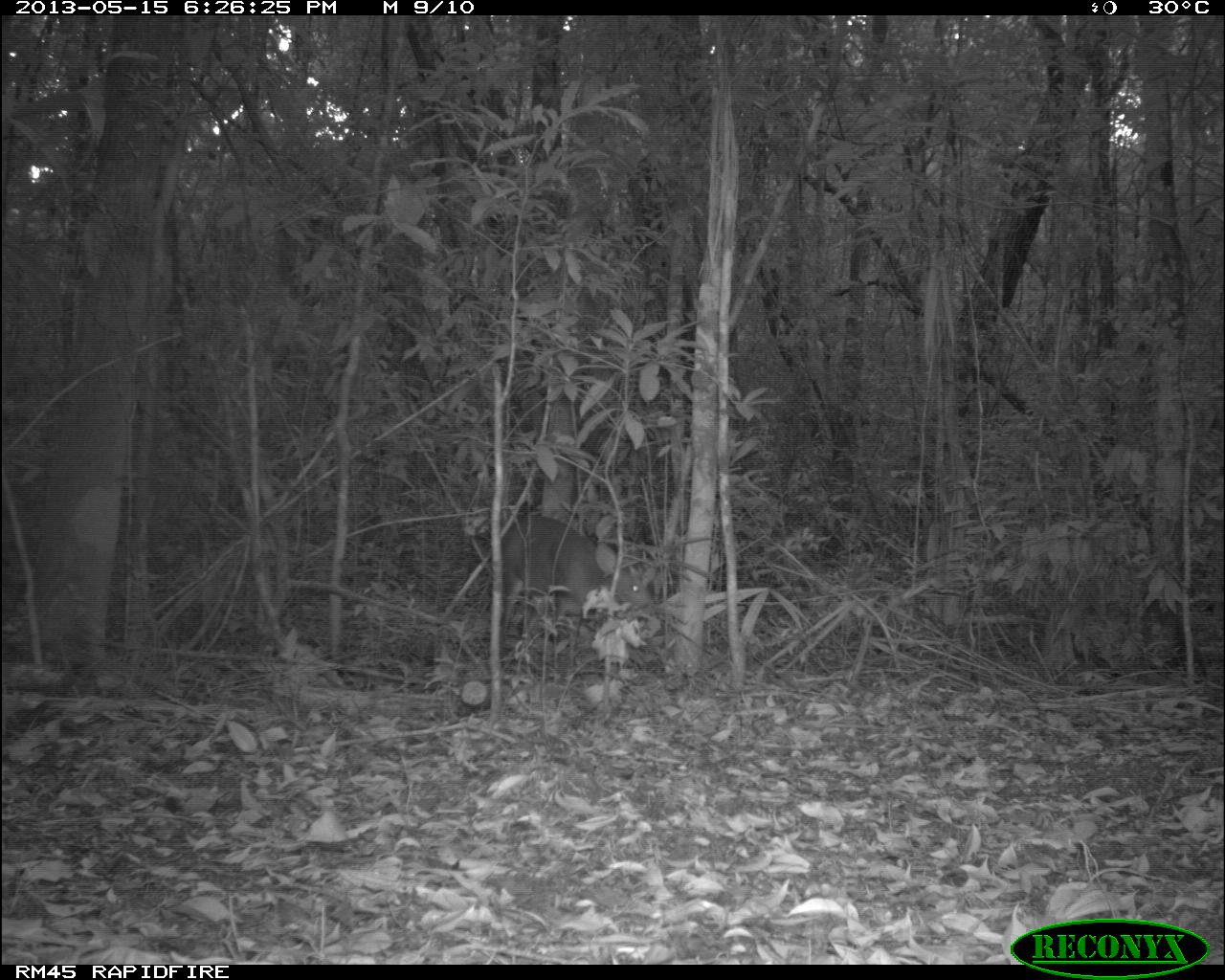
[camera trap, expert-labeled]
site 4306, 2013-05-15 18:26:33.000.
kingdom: Animalia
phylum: Chordata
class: Mammalia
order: Artiodactyla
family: Cervidae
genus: Mazama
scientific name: Mazama temama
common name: central american red brocket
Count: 1.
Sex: male.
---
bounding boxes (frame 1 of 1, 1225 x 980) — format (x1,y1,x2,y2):
mazama temama: (498,513,656,641)